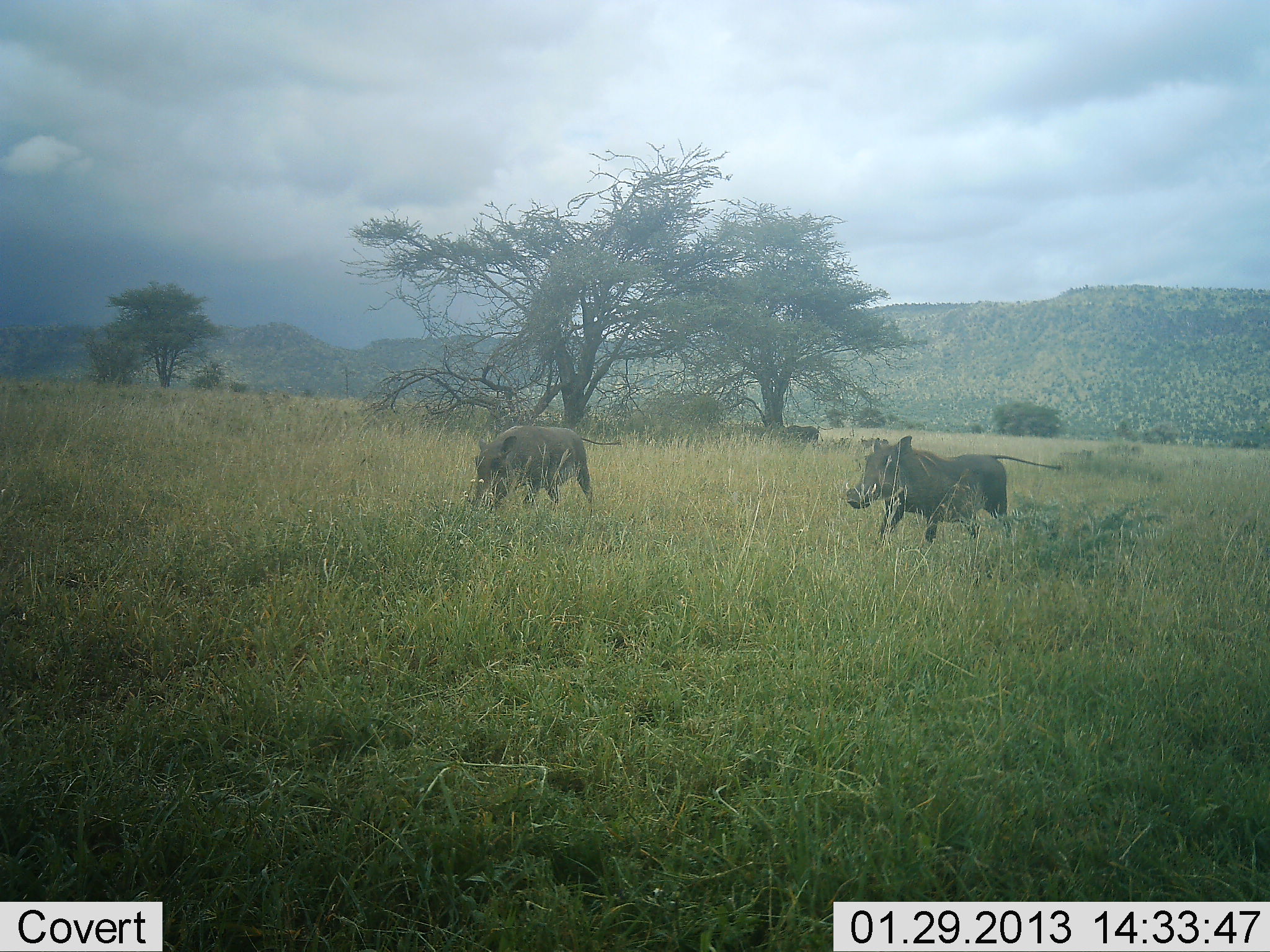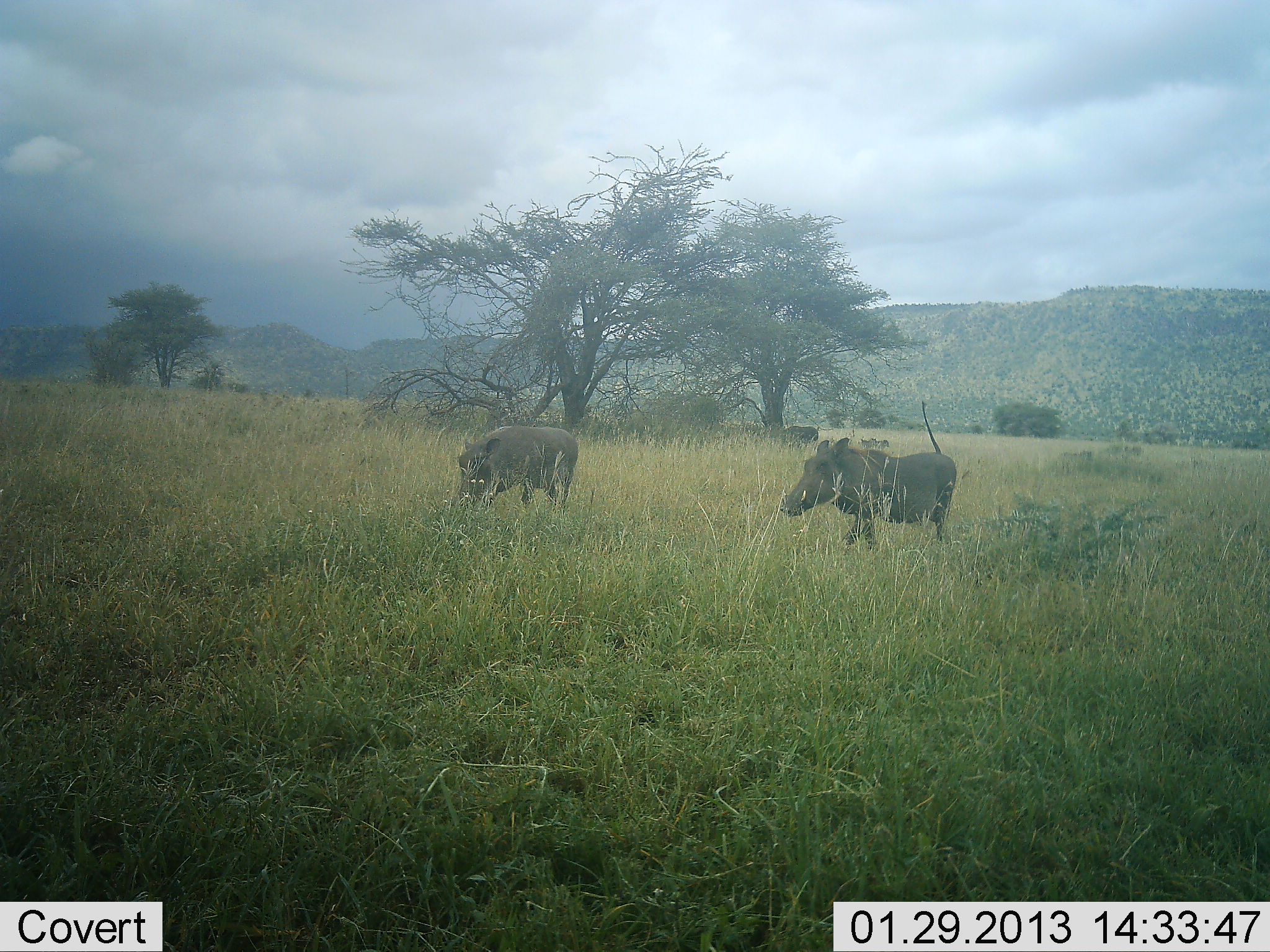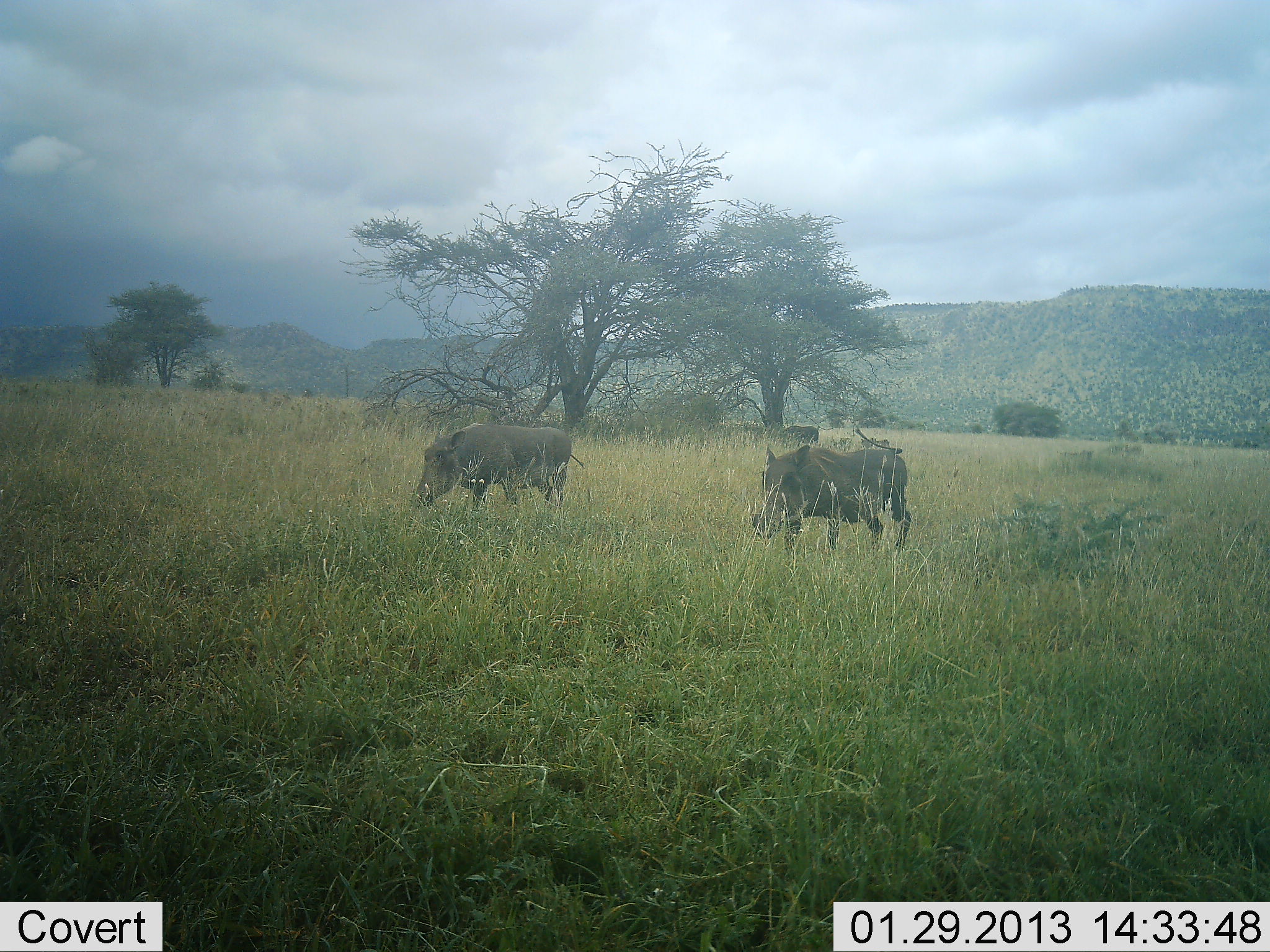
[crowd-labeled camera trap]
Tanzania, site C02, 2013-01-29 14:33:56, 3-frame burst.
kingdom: Animalia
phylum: Chordata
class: Mammalia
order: Artiodactyla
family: Suidae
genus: Phacochoerus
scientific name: Phacochoerus africanus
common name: warthog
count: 2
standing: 12%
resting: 0%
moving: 85%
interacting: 0%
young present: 0%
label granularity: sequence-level